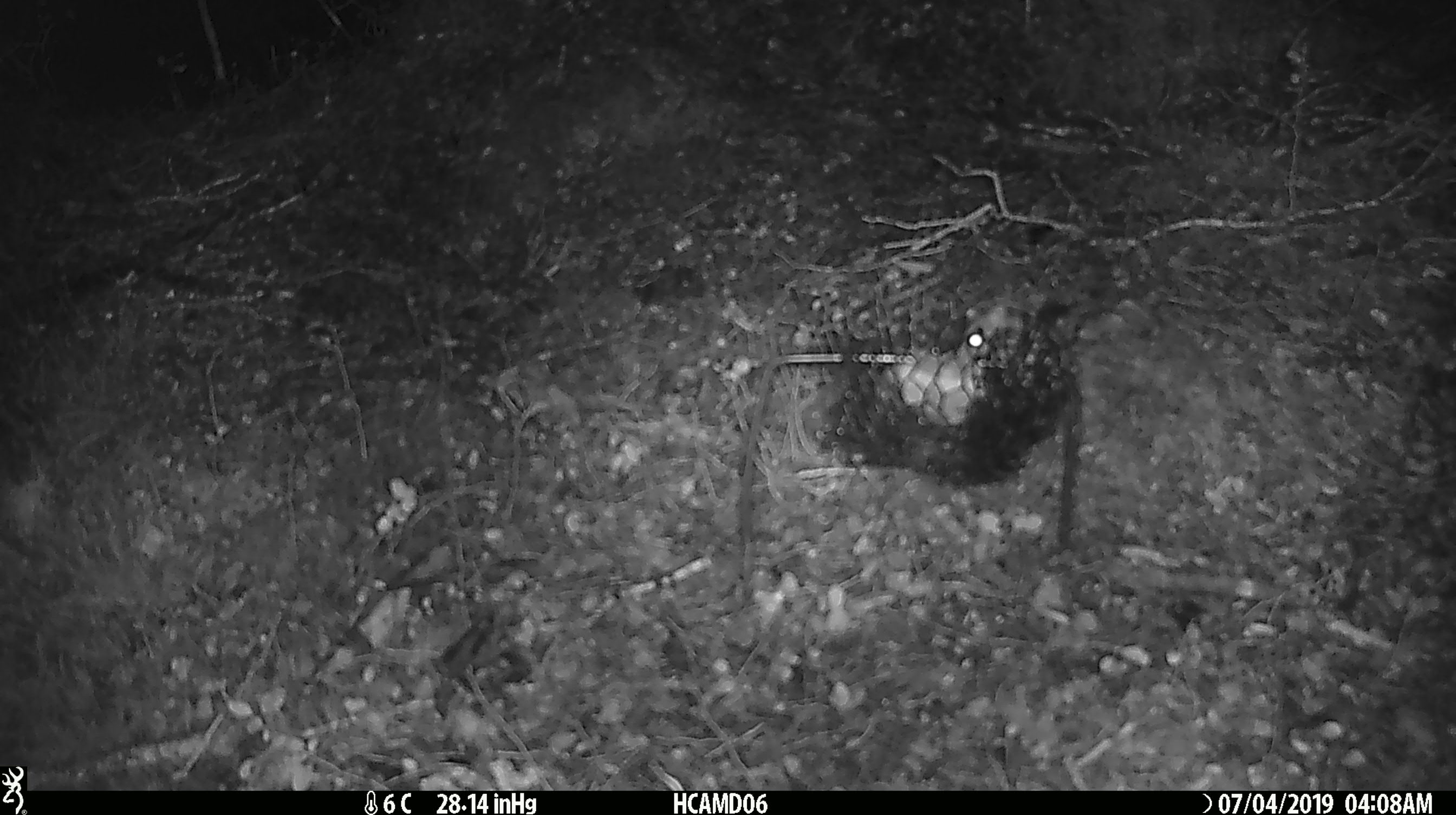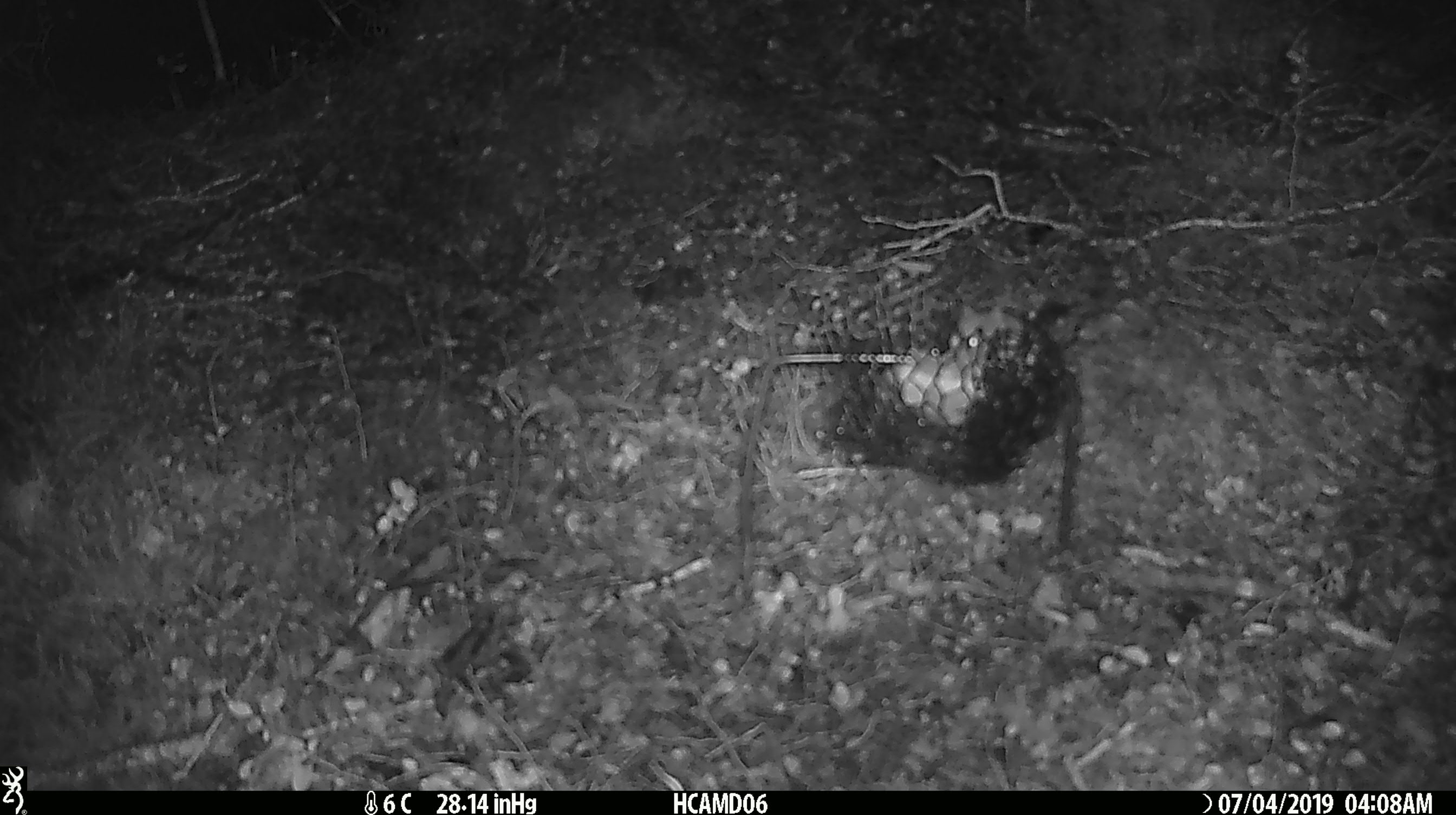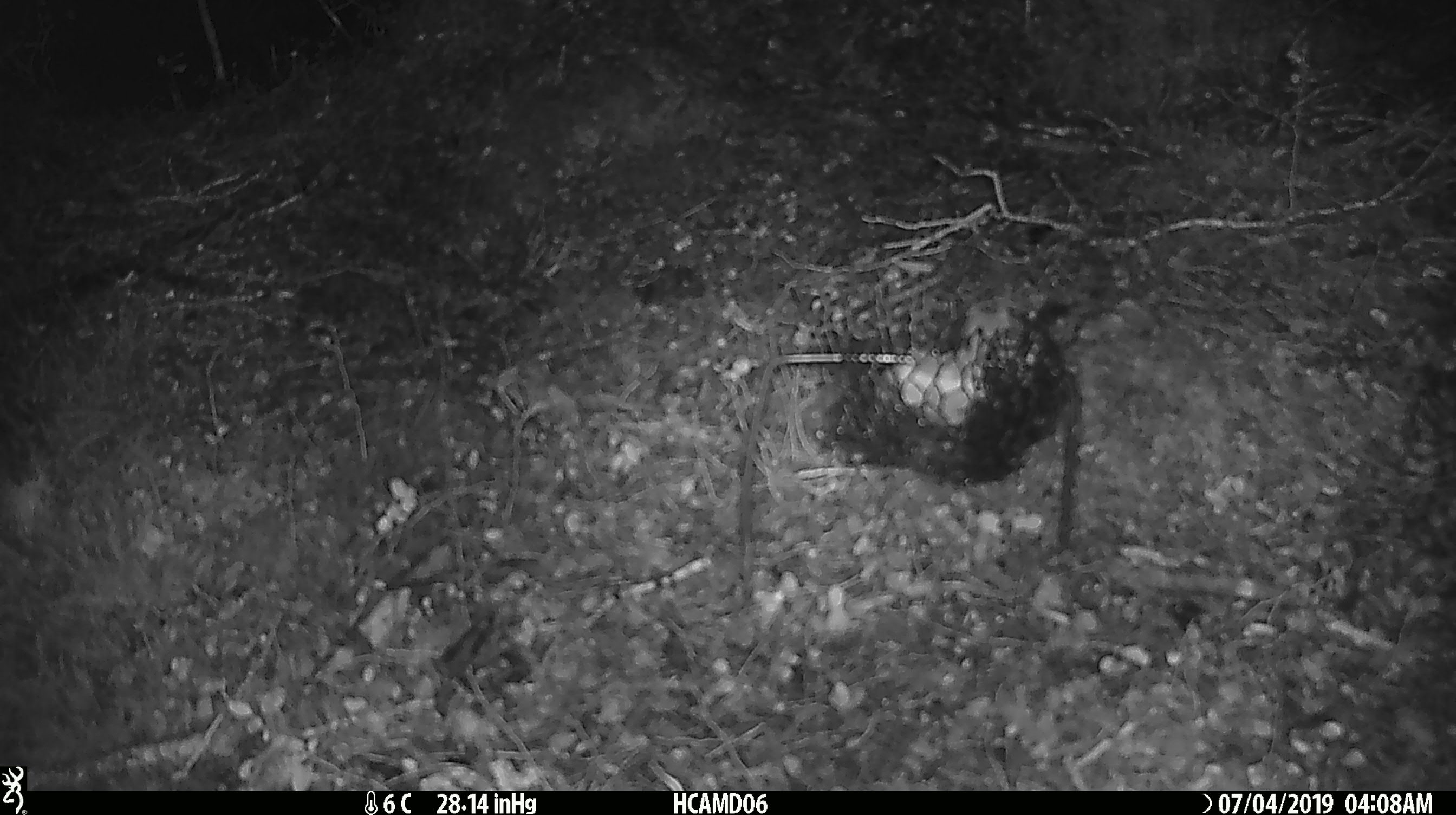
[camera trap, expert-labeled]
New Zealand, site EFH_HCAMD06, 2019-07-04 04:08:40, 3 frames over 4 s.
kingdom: Animalia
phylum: Chordata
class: Mammalia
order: Rodentia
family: Muridae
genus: Mus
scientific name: Mus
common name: mouse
Mouse (Mus).